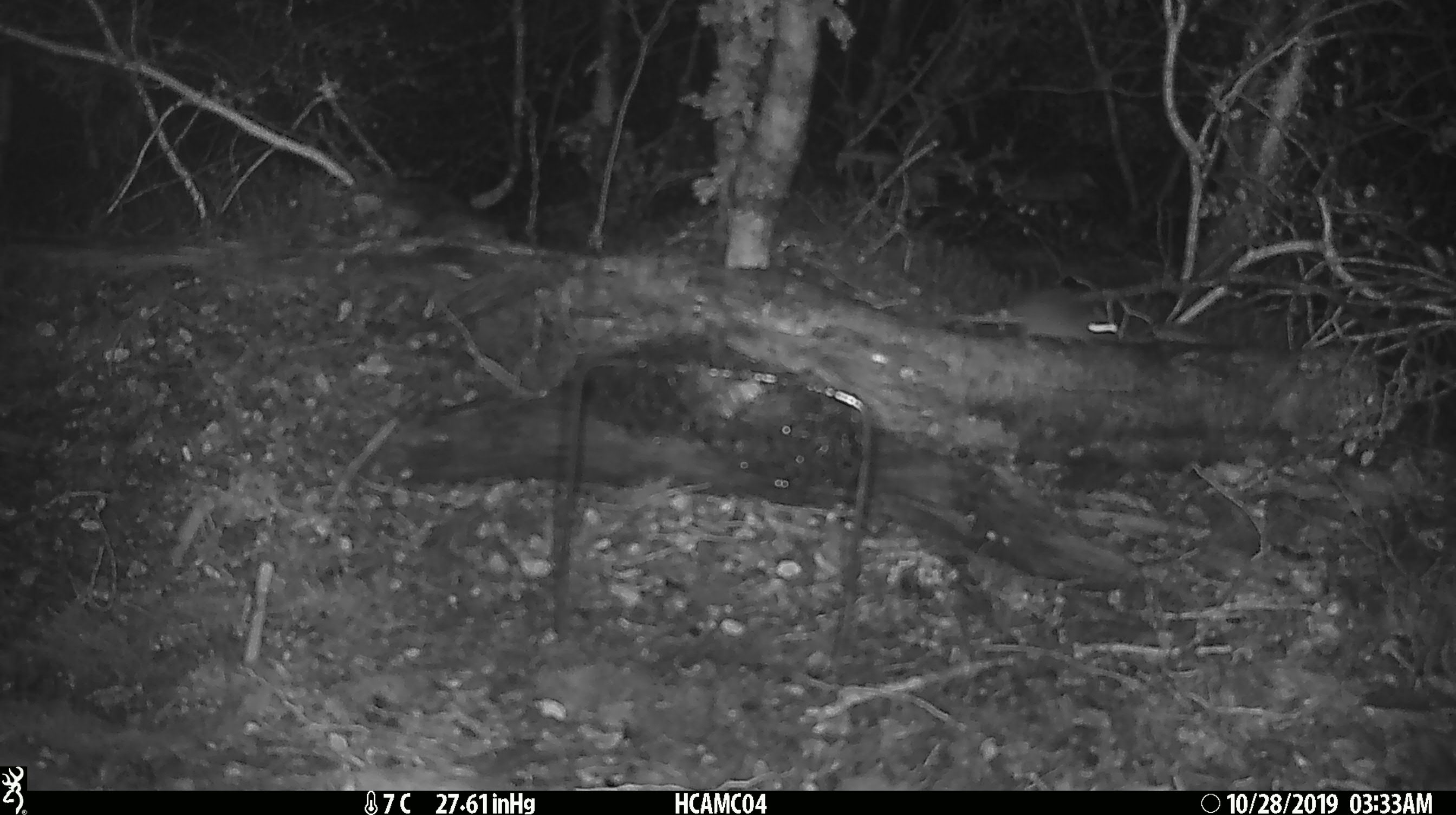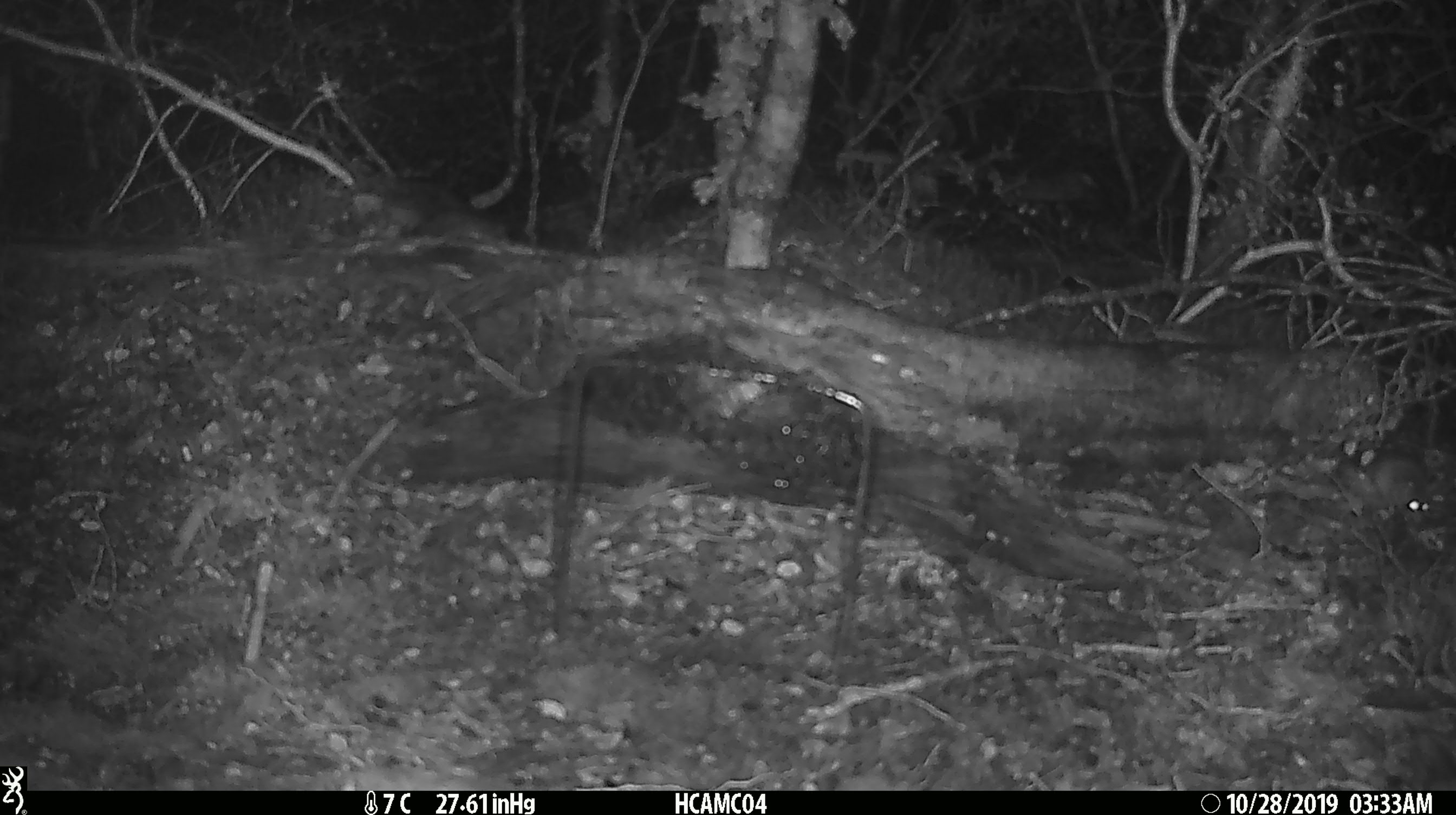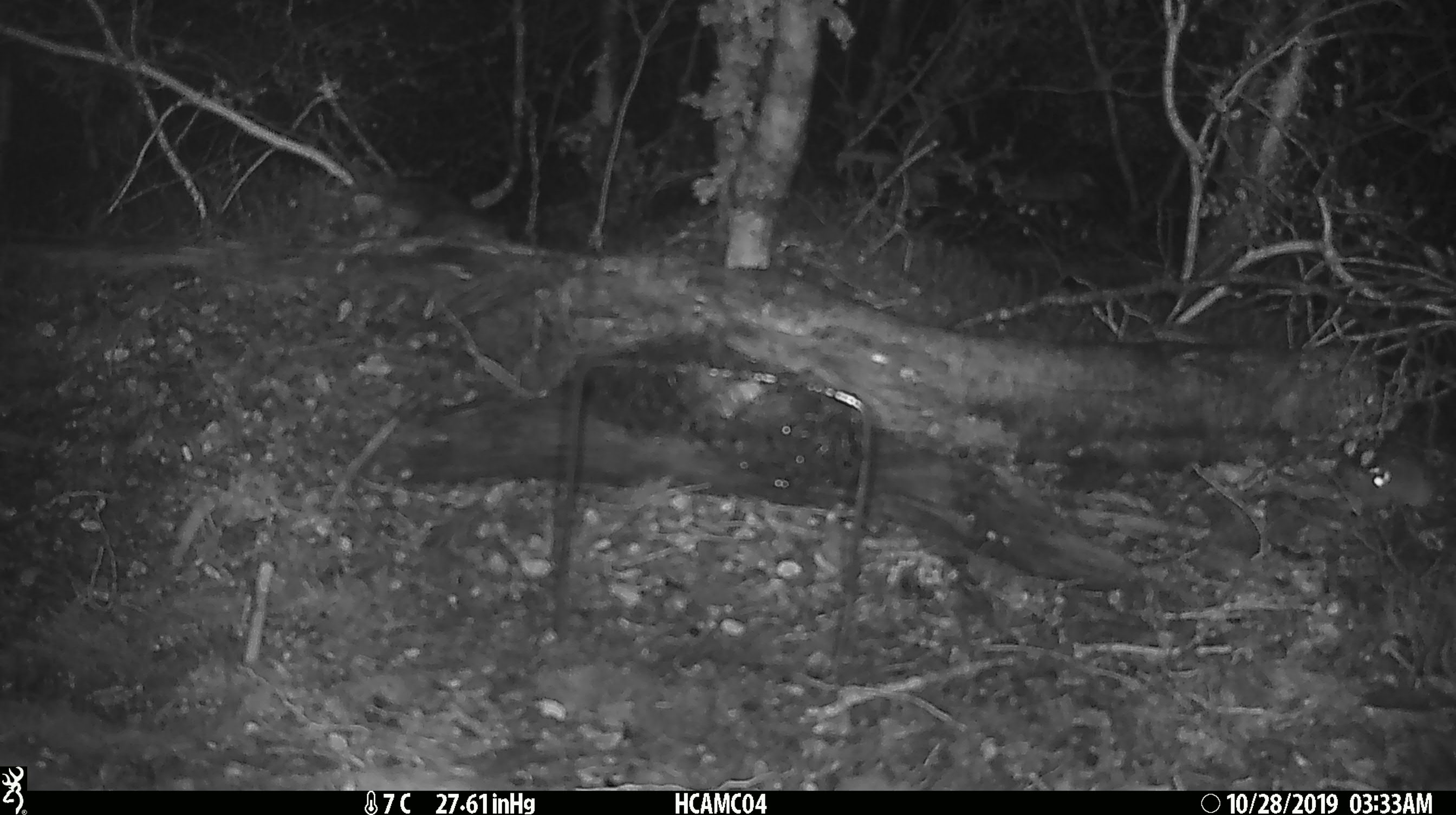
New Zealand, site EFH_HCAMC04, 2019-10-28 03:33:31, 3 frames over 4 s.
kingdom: Animalia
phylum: Chordata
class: Mammalia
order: Rodentia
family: Muridae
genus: Mus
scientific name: Mus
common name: mouse